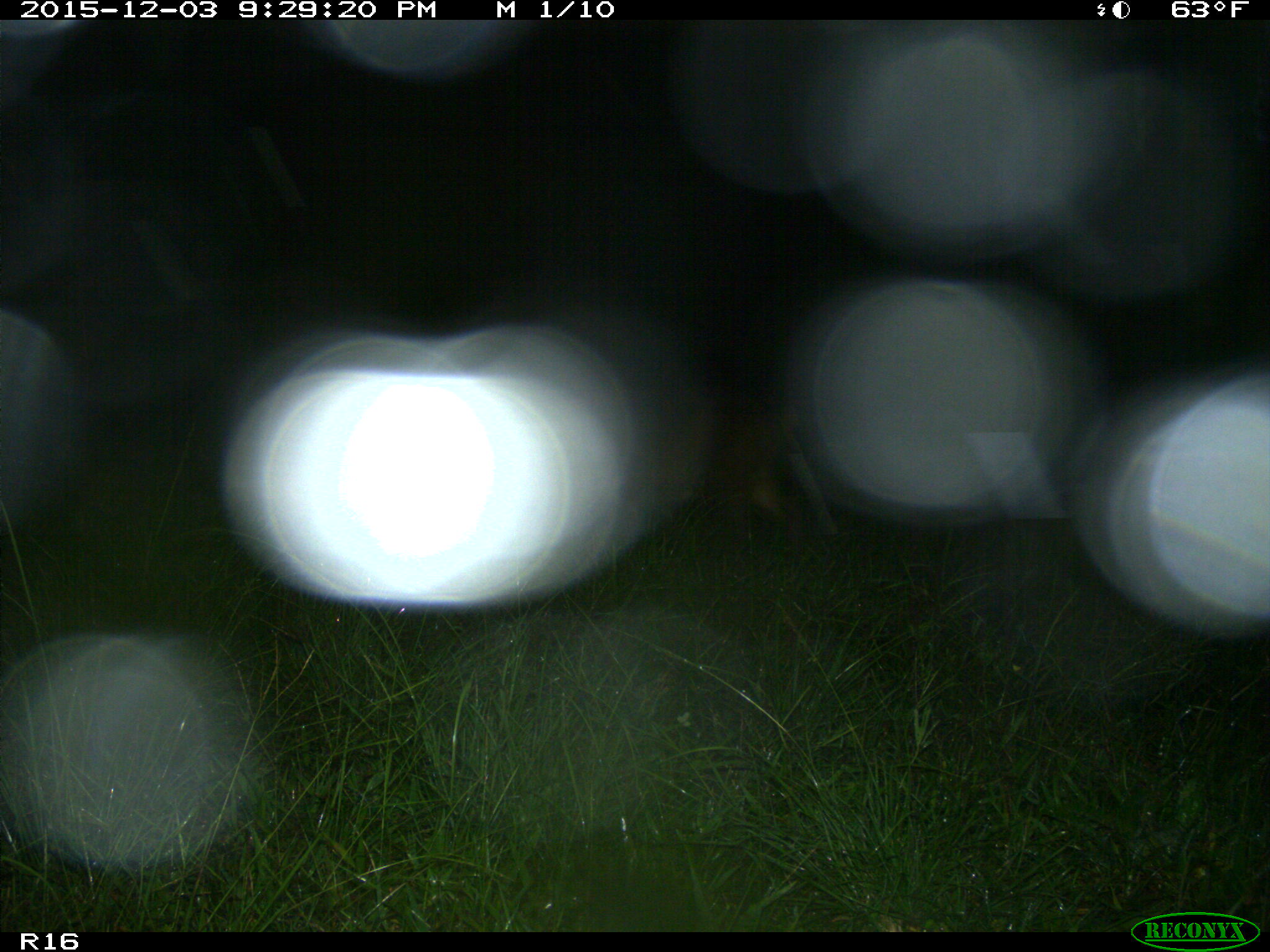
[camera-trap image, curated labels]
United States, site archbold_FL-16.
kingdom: Animalia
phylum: Chordata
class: Mammalia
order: Artiodactyla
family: Suidae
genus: Sus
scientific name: Sus scrofa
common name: wild boar